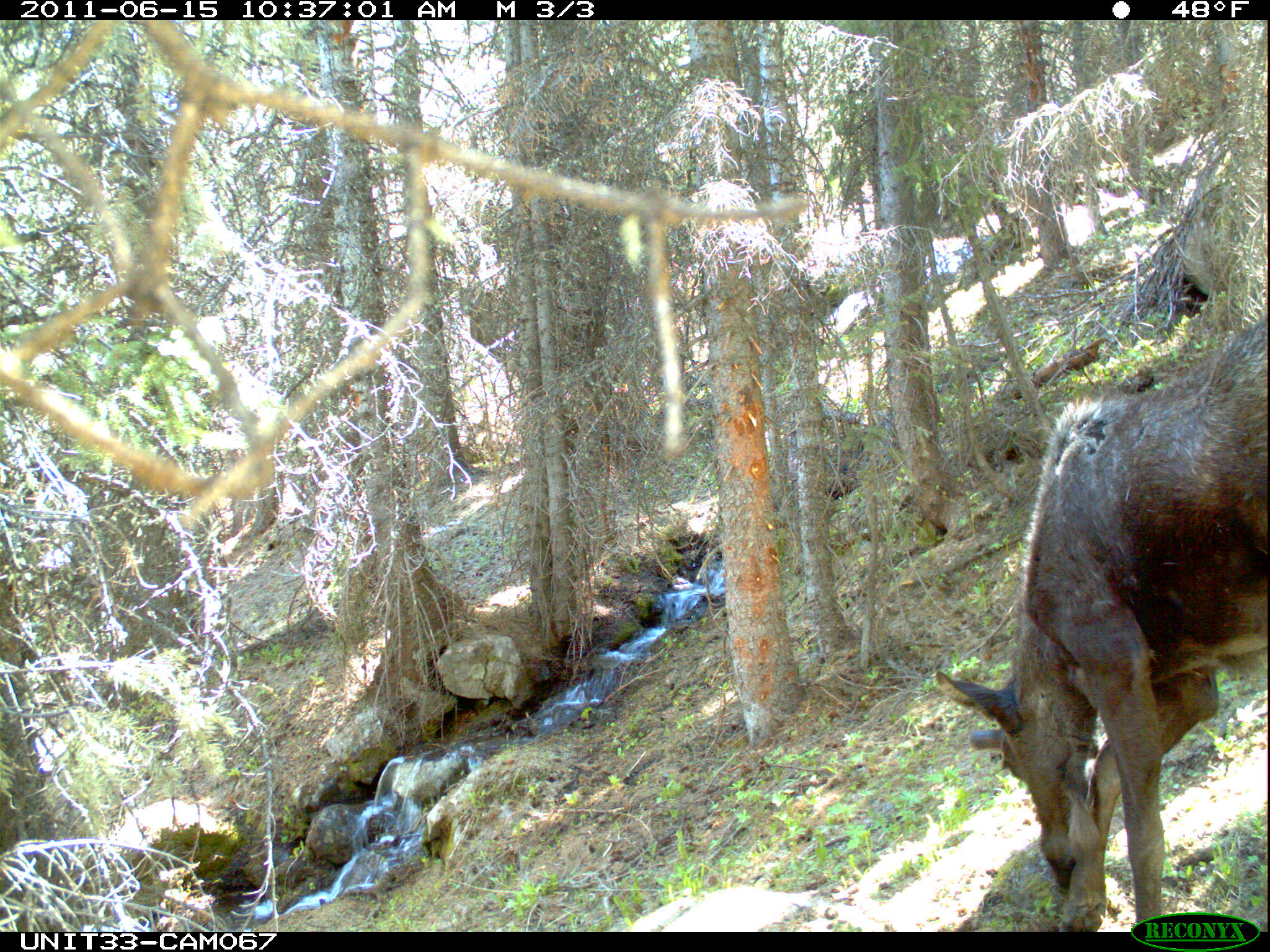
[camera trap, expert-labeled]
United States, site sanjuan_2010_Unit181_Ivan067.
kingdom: Animalia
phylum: Chordata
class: Mammalia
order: Artiodactyla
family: Cervidae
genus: Alces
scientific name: Alces alces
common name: moose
Alces alces (moose).